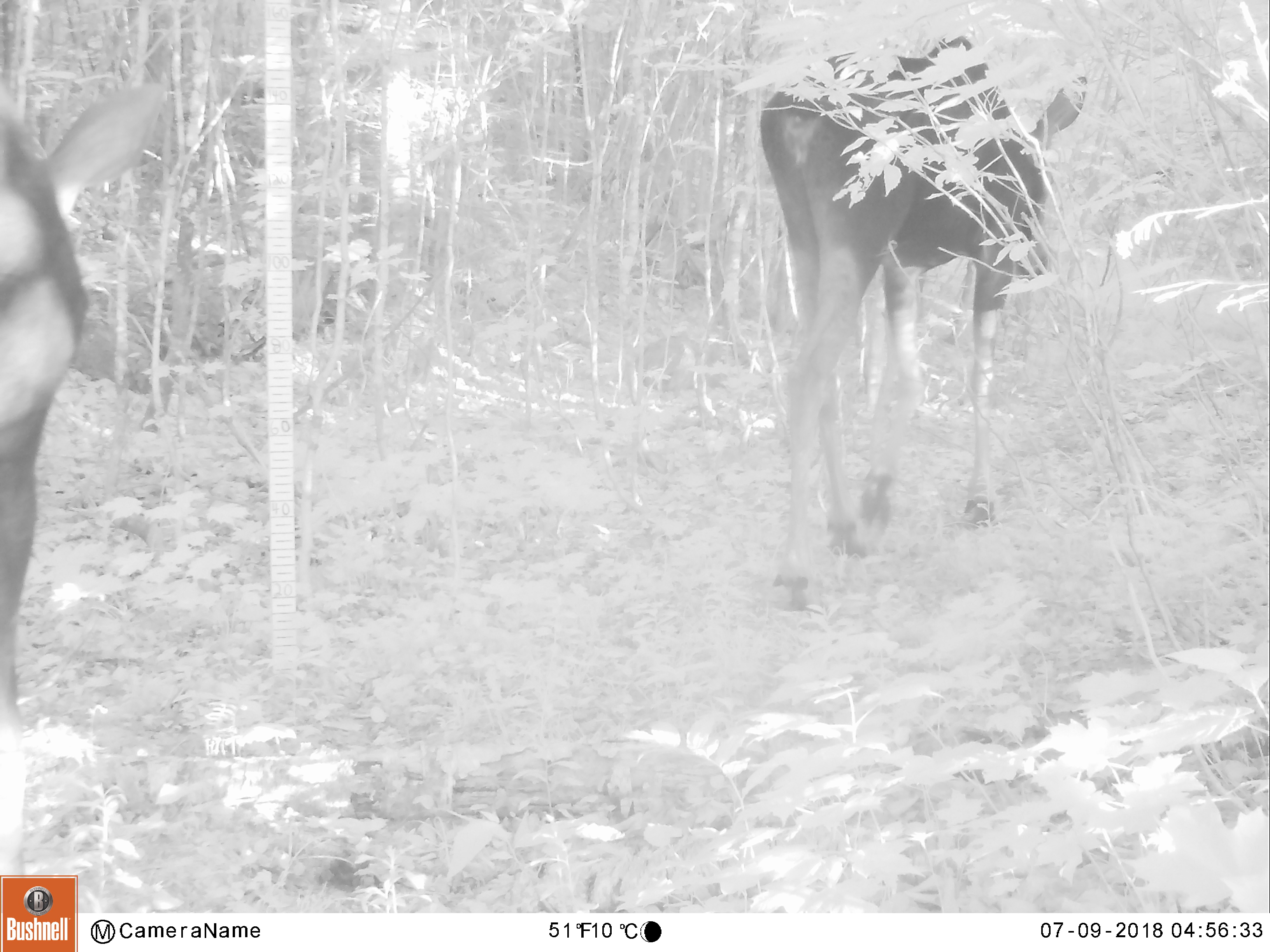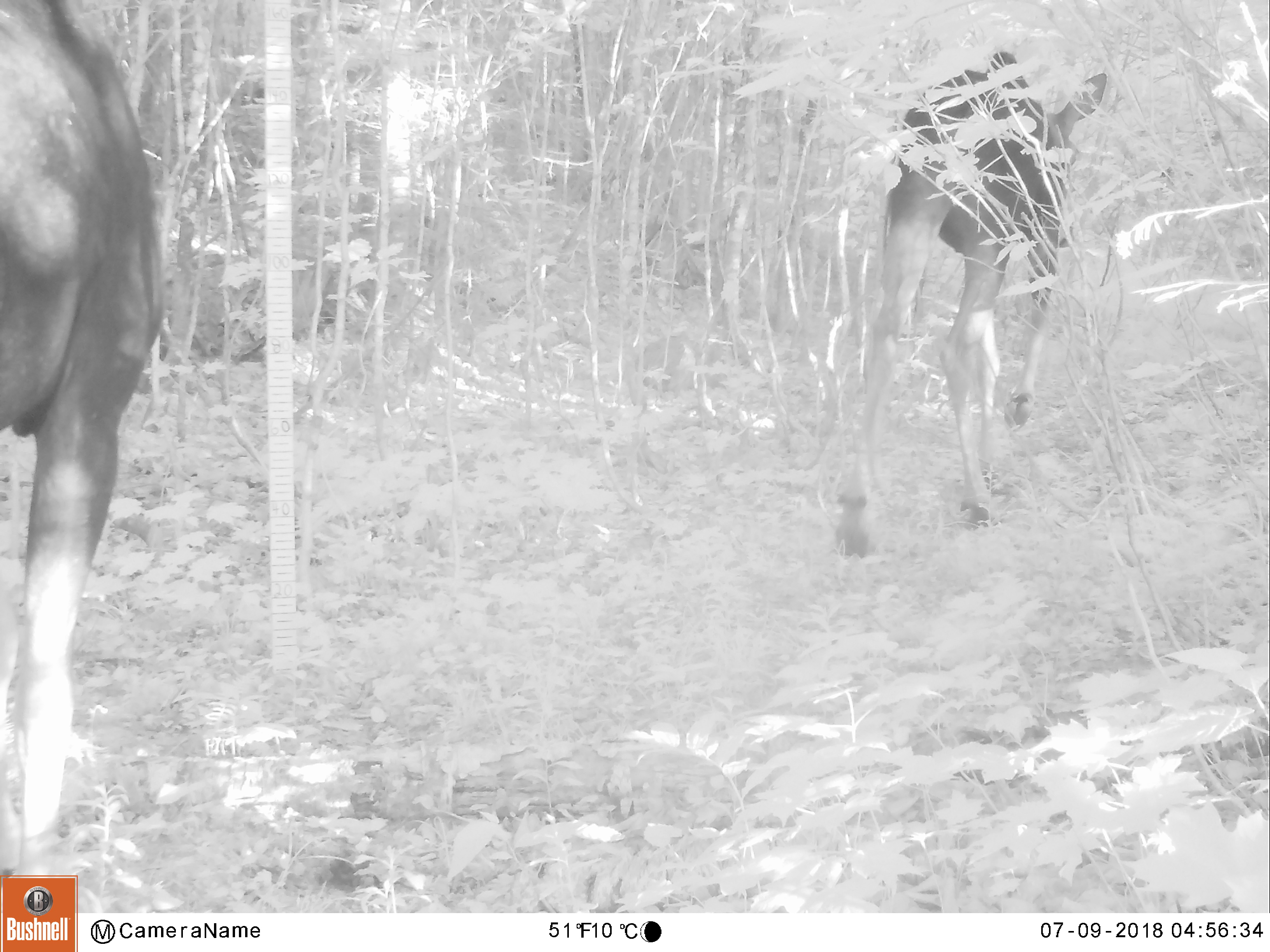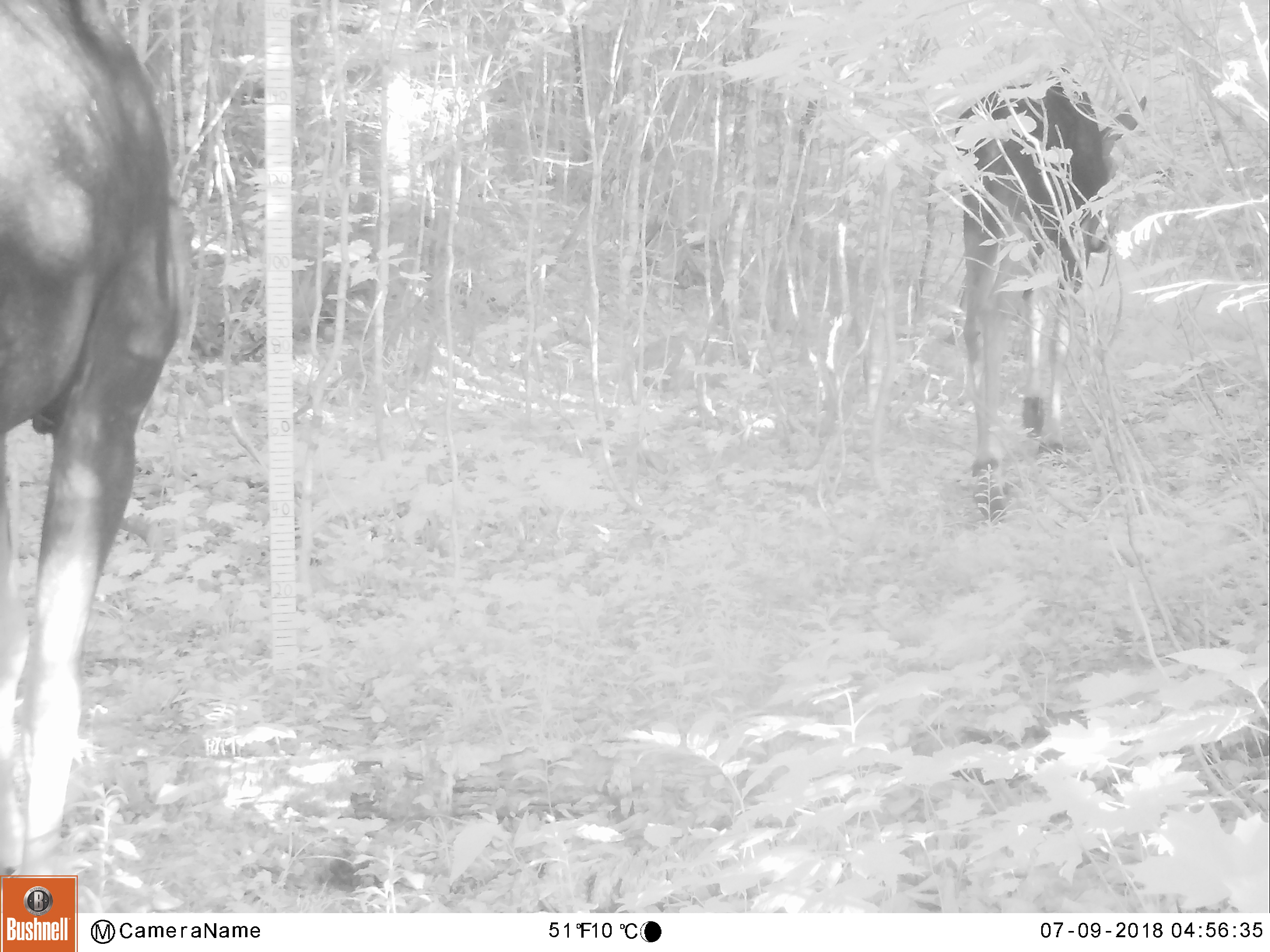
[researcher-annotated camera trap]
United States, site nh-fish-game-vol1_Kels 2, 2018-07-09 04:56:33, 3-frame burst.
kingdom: Animalia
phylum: Chordata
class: Mammalia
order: Artiodactyla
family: Cervidae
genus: Alces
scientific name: Alces alces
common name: moose